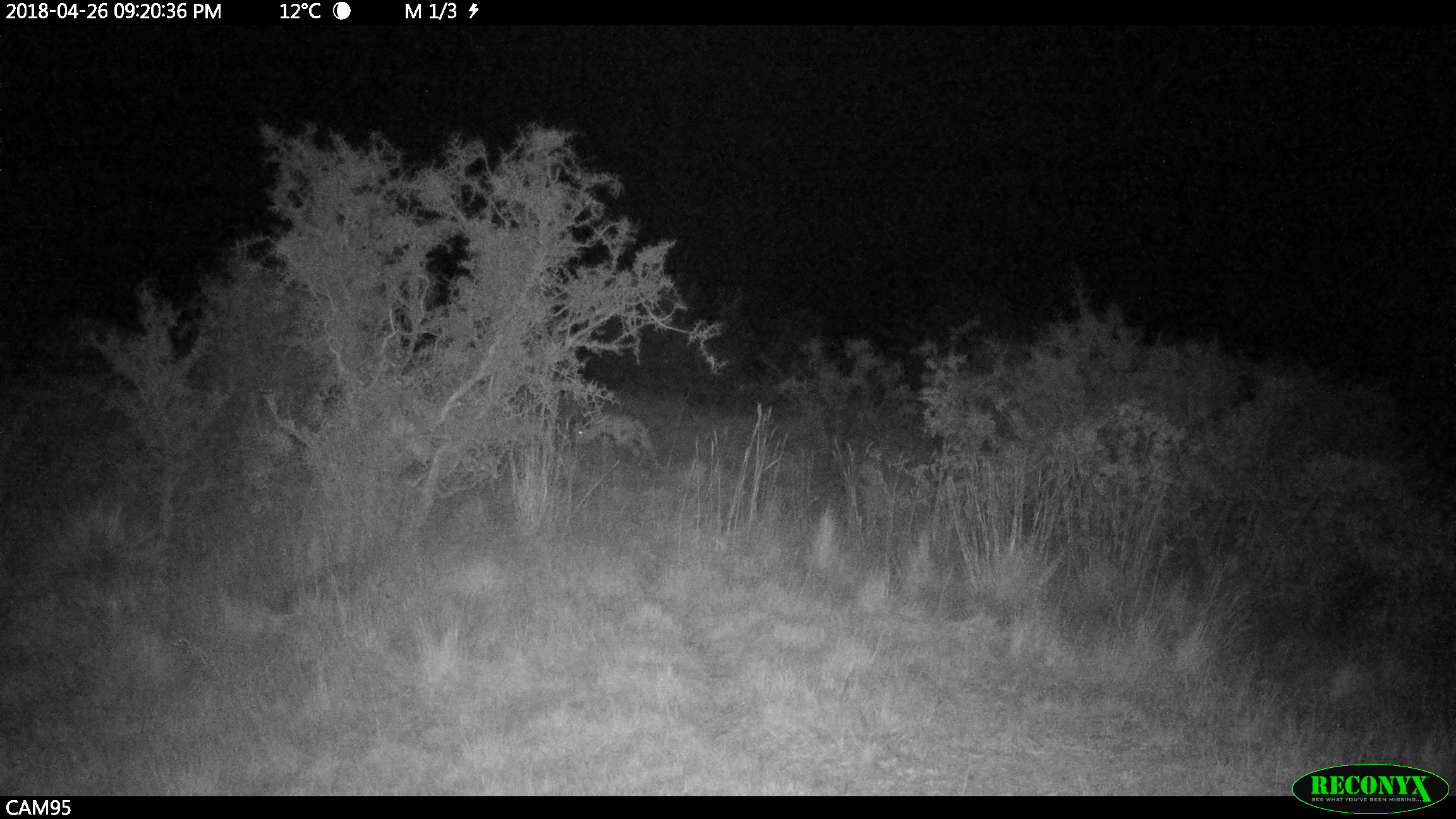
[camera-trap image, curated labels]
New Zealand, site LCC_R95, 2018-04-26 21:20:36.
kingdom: Animalia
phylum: Chordata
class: Mammalia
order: Artiodactyla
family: Suidae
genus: Sus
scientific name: Sus scrofa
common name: pig